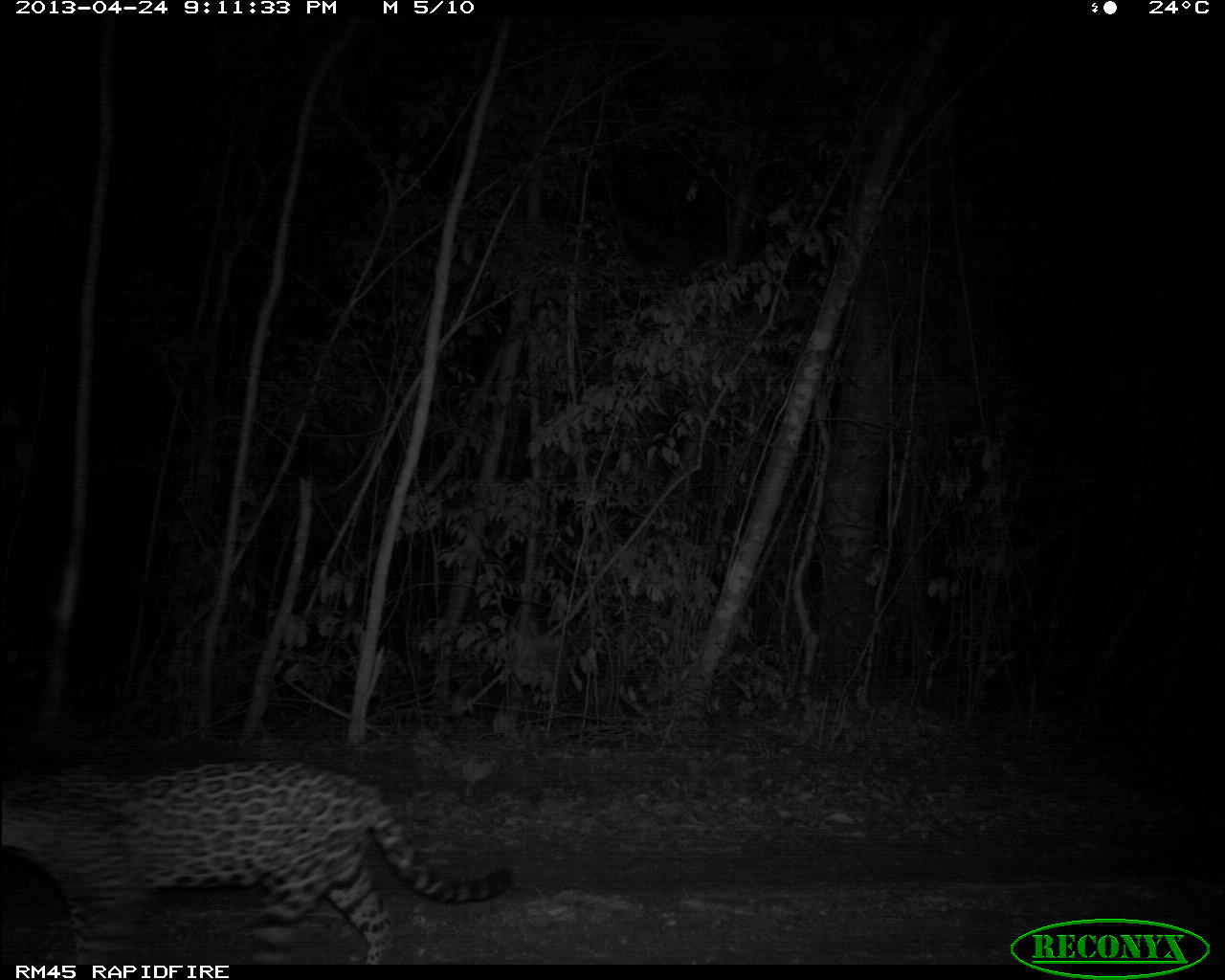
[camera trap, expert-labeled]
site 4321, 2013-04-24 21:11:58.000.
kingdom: Animalia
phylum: Chordata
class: Mammalia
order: Carnivora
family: Felidae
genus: Panthera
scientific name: Panthera onca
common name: jaguar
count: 1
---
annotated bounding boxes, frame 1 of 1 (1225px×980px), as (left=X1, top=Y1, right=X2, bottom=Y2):
panthera onca: (left=0, top=761, right=513, bottom=964)